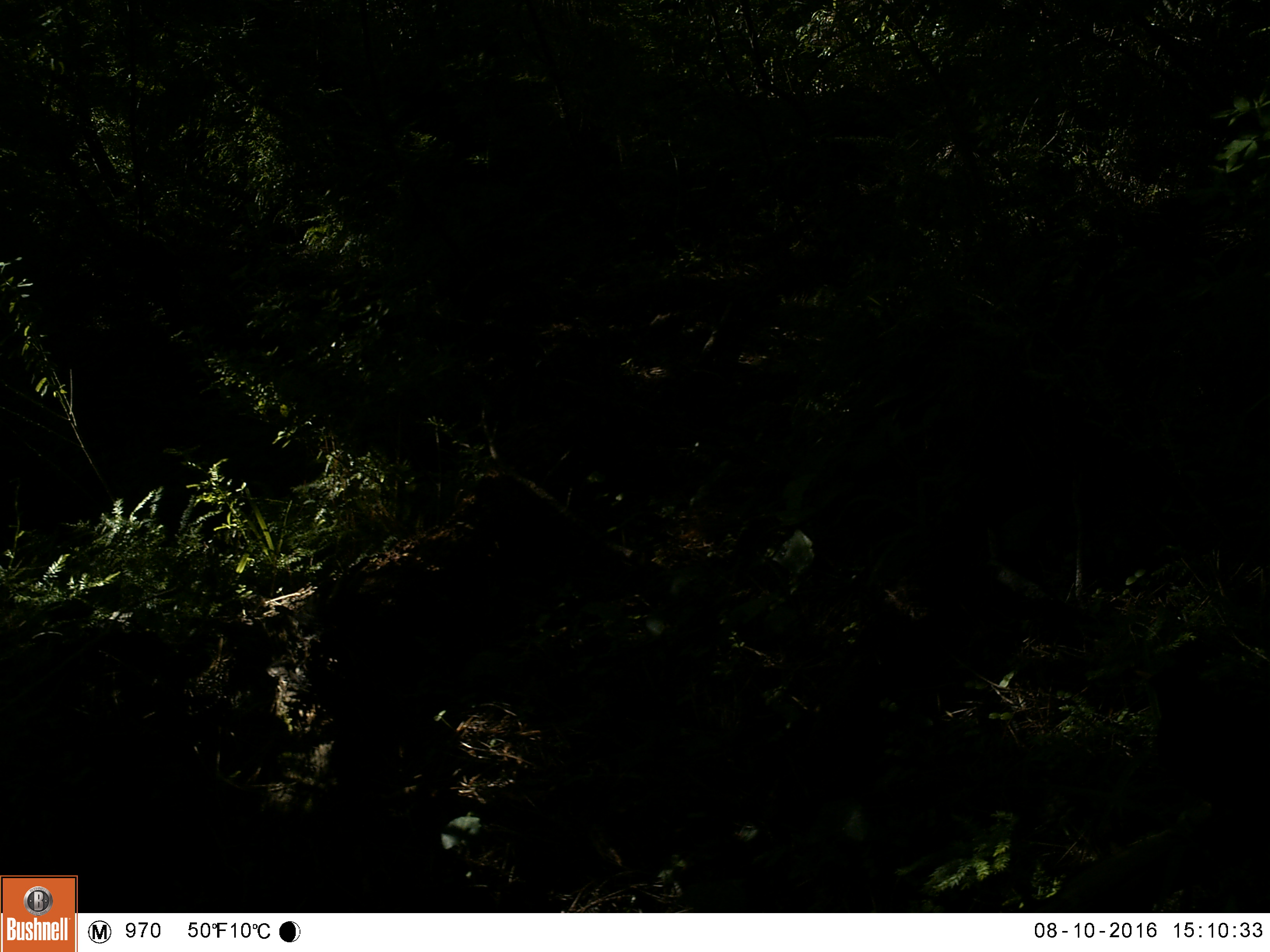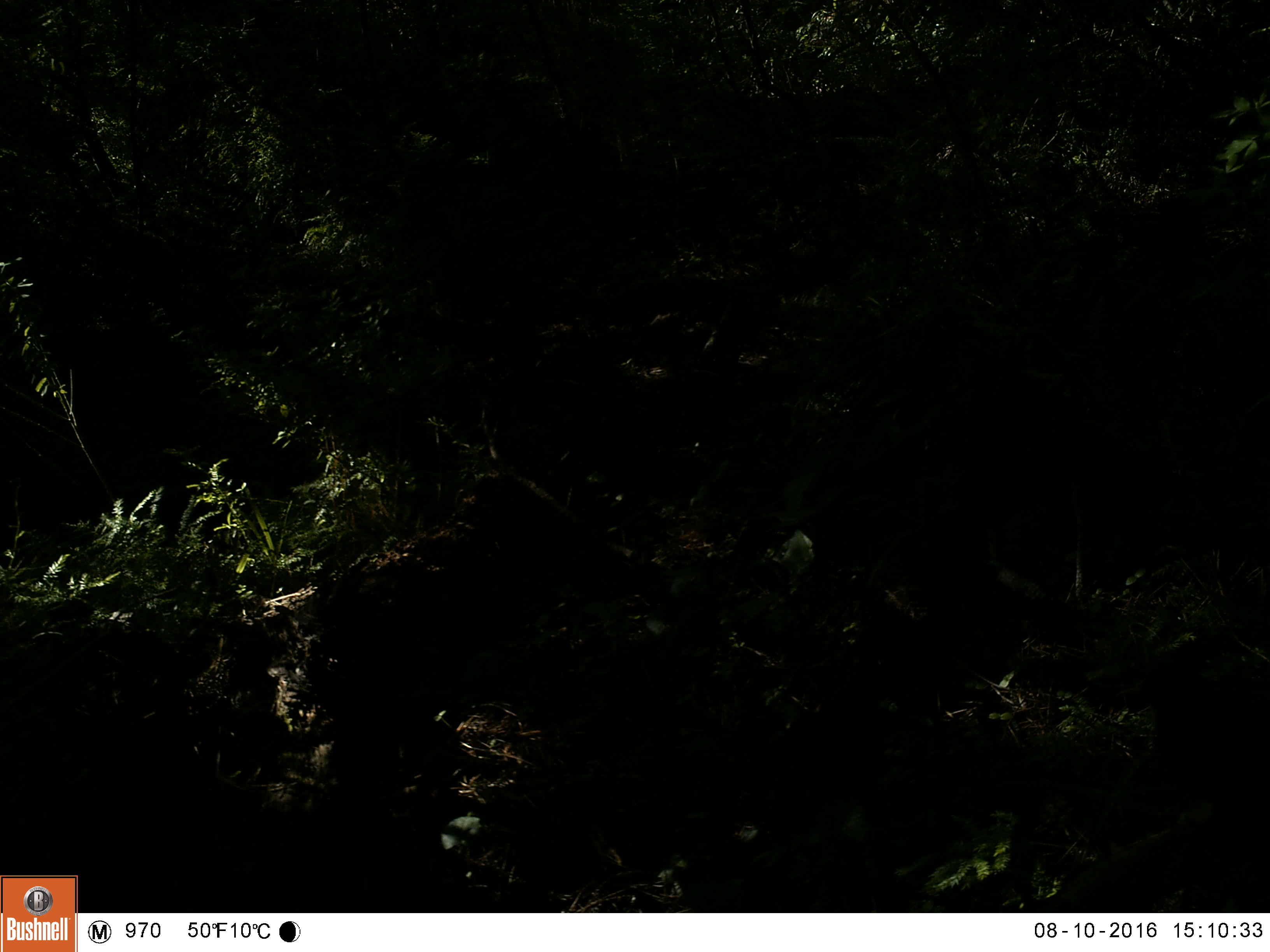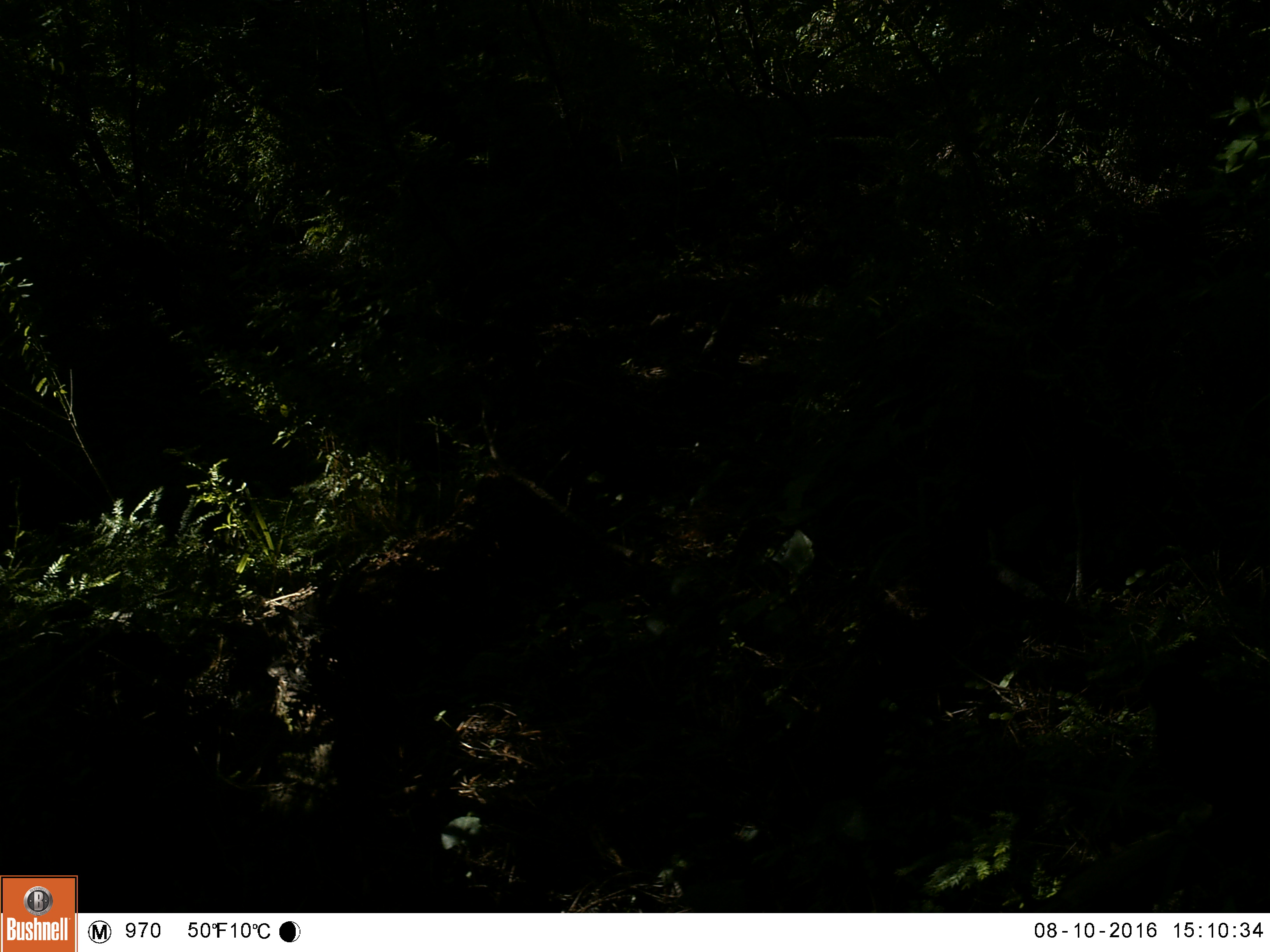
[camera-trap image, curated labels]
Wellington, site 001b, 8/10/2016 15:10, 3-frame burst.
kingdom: Animalia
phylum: Chordata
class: Aves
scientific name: Aves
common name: bird